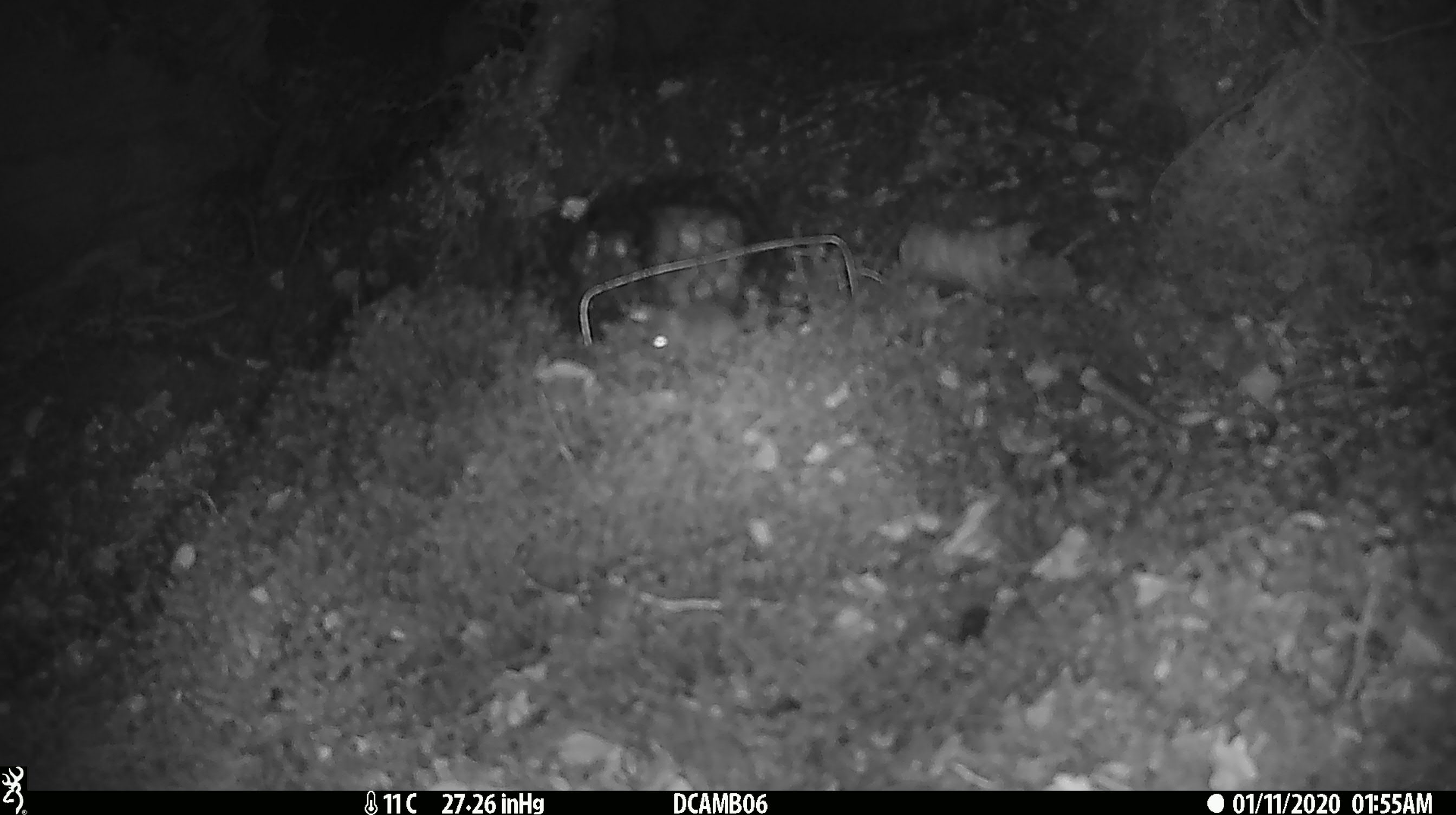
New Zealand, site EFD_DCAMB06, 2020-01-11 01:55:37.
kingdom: Animalia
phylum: Chordata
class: Mammalia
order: Rodentia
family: Muridae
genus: Mus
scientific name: Mus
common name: mouse